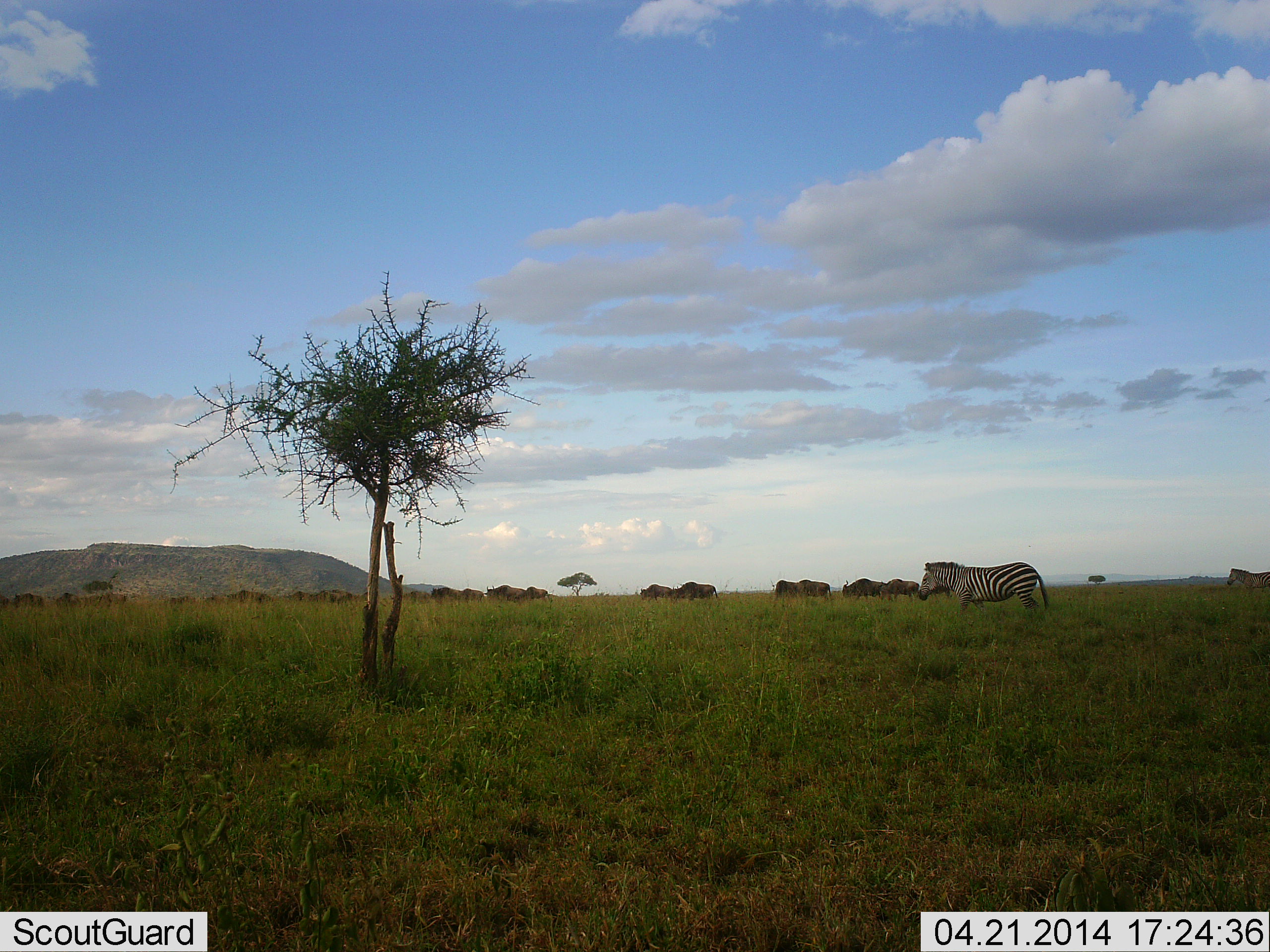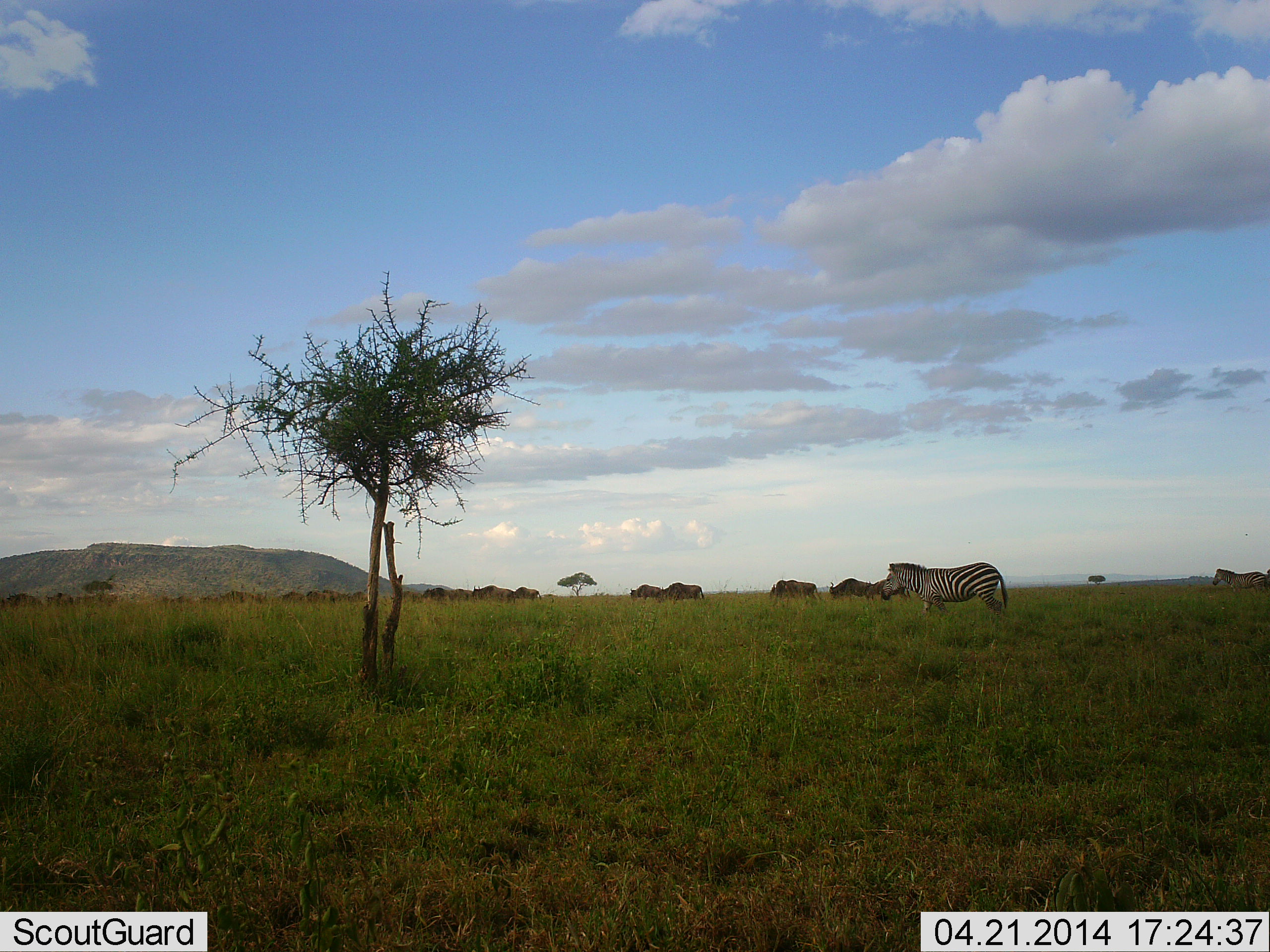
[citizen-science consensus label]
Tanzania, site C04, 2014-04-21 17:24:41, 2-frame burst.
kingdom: Animalia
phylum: Chordata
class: Mammalia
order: Artiodactyla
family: Bovidae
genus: Connochaetes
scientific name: Connochaetes taurinus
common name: blue wildebeest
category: wildebeest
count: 11-50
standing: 10%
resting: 0%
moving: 80%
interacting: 0%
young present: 0%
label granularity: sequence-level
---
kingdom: Animalia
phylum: Chordata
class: Mammalia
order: Perissodactyla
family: Equidae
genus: Equus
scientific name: Equus quagga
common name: plains zebra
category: zebra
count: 2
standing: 18%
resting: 0%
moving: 82%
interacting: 0%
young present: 0%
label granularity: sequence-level